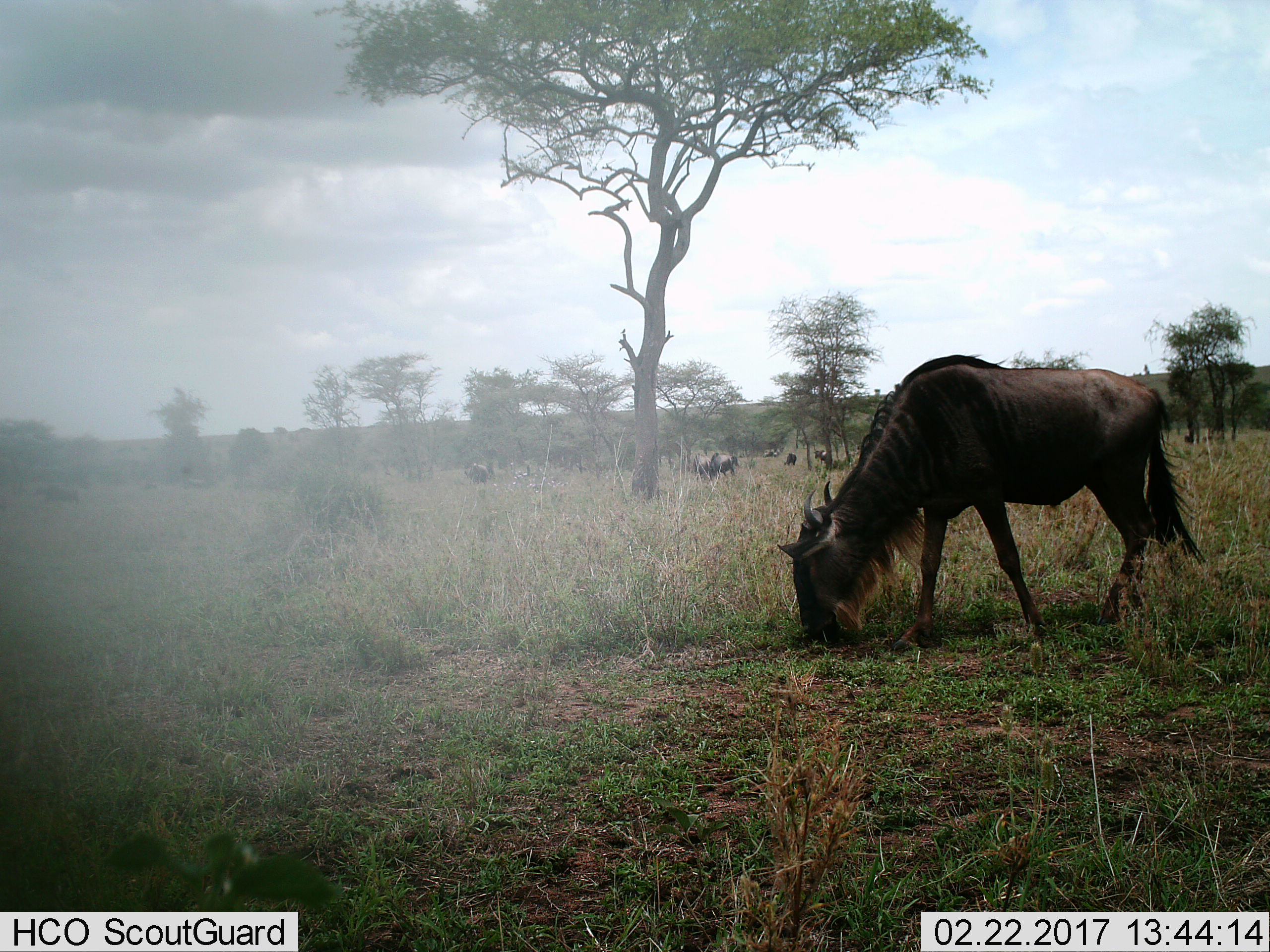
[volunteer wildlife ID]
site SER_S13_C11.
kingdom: Animalia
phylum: Chordata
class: Mammalia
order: Artiodactyla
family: Bovidae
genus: Connochaetes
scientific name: Connochaetes taurinus taurinus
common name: blue wildebeest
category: wildebeestblue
Wildebeestblue (blue wildebeest) (Connochaetes taurinus taurinus), count 10. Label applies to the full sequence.